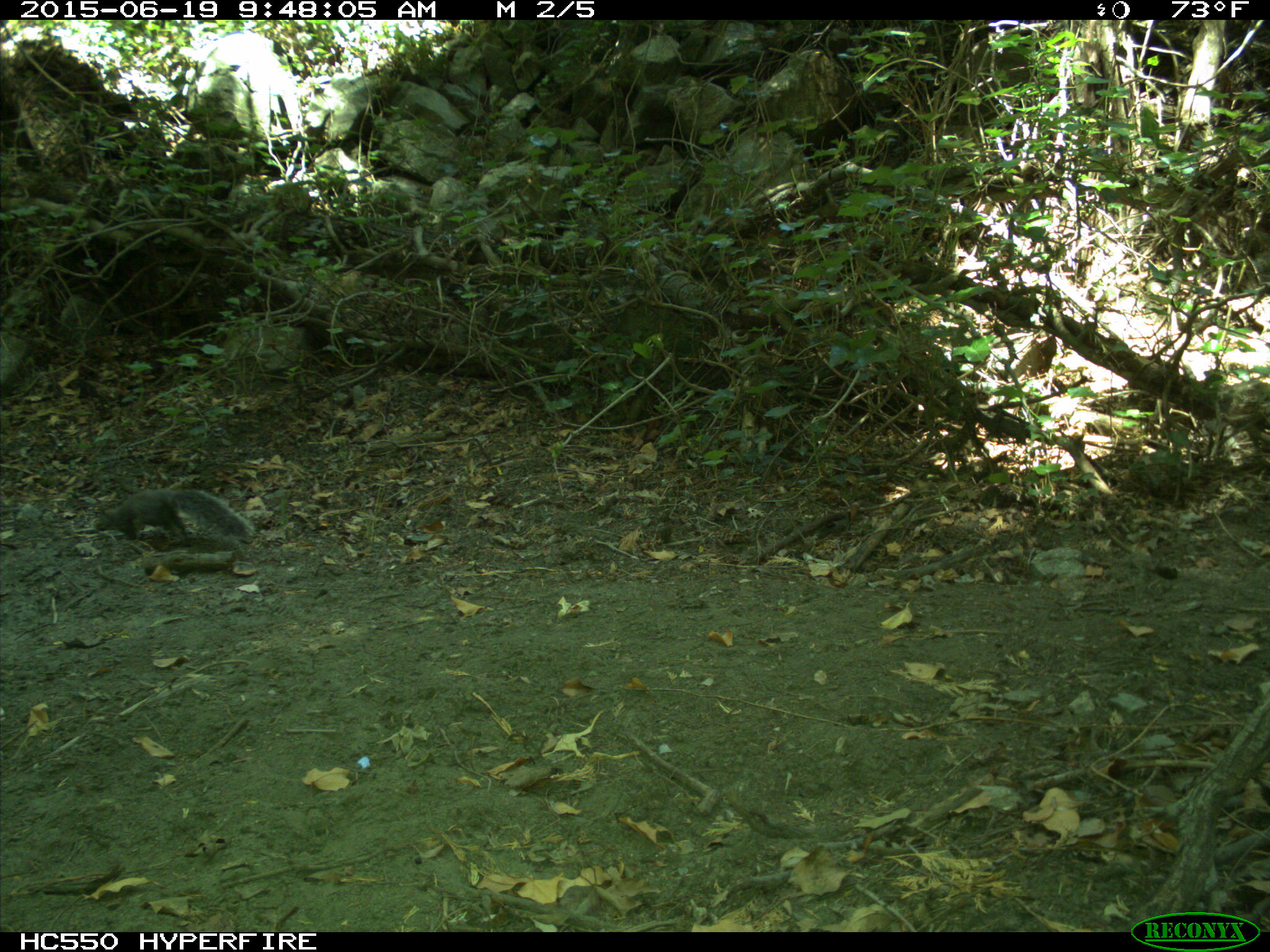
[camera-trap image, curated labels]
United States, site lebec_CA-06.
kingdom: Animalia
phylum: Chordata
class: Mammalia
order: Rodentia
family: Sciuridae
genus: Sciurus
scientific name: Sciurus carolinensis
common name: eastern gray squirrel